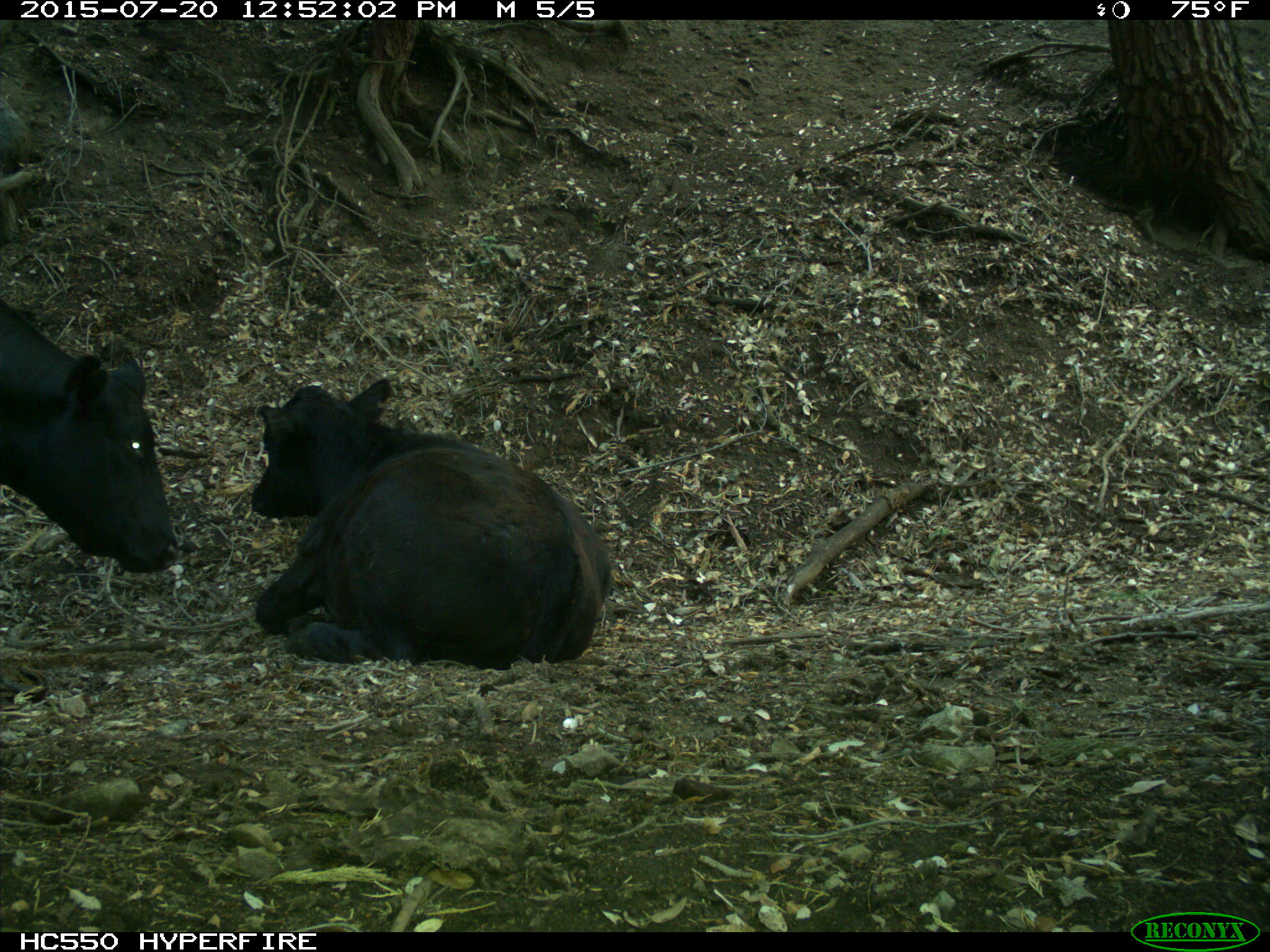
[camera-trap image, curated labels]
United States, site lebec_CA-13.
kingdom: Animalia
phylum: Chordata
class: Mammalia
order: Artiodactyla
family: Bovidae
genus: Bos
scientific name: Bos taurus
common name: domestic cow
Bos taurus (domestic cow).